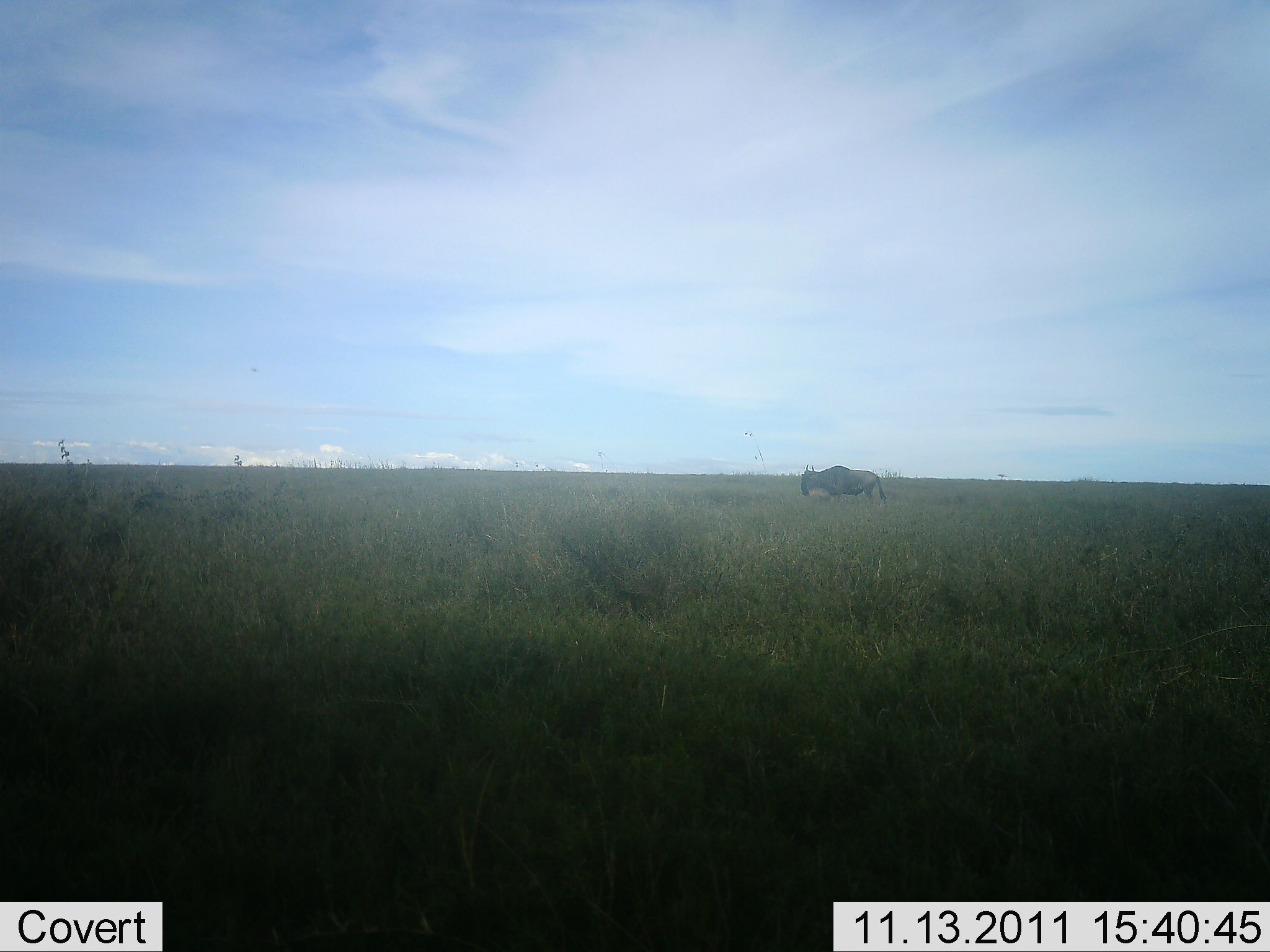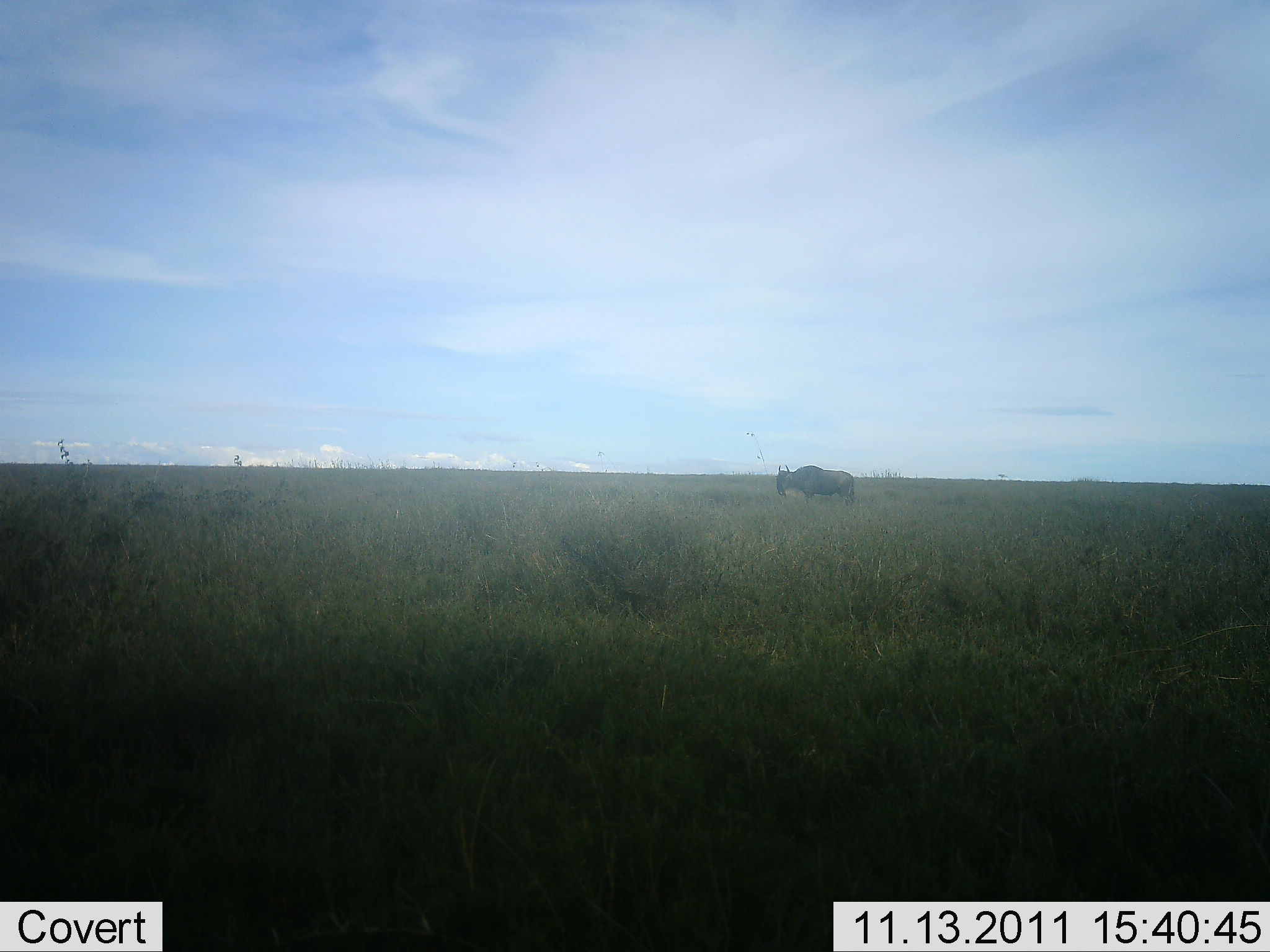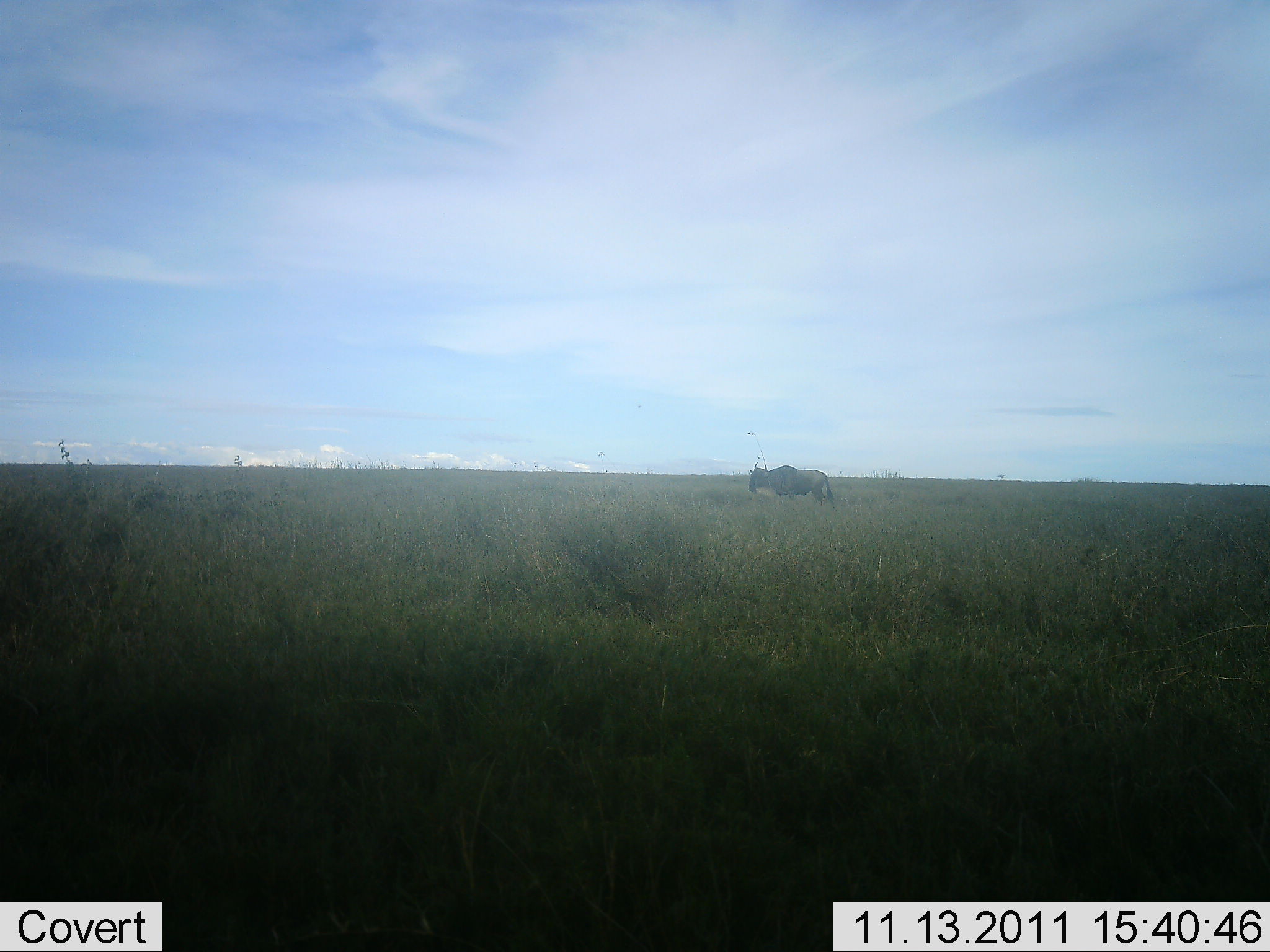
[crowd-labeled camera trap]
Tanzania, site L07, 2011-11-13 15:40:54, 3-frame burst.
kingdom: Animalia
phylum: Chordata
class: Mammalia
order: Artiodactyla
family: Bovidae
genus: Connochaetes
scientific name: Connochaetes taurinus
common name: blue wildebeest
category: wildebeest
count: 1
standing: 0%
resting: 0%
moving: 91%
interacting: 0%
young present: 0%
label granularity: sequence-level